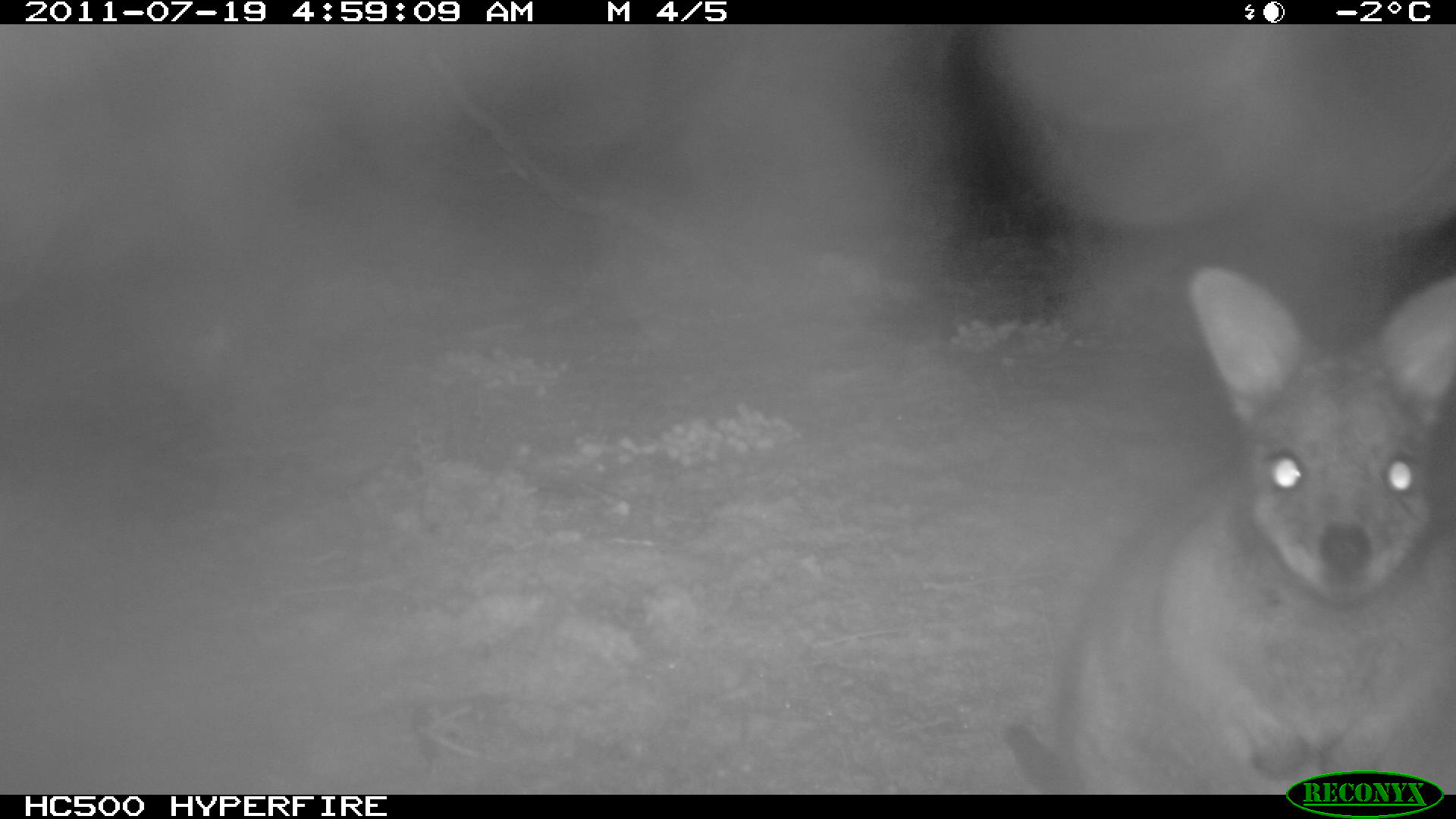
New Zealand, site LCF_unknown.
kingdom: Animalia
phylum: Chordata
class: Mammalia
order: Diprotodontia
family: Macropodidae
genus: Notamacropus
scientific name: Notamacropus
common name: wallaby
Wallaby (Notamacropus).